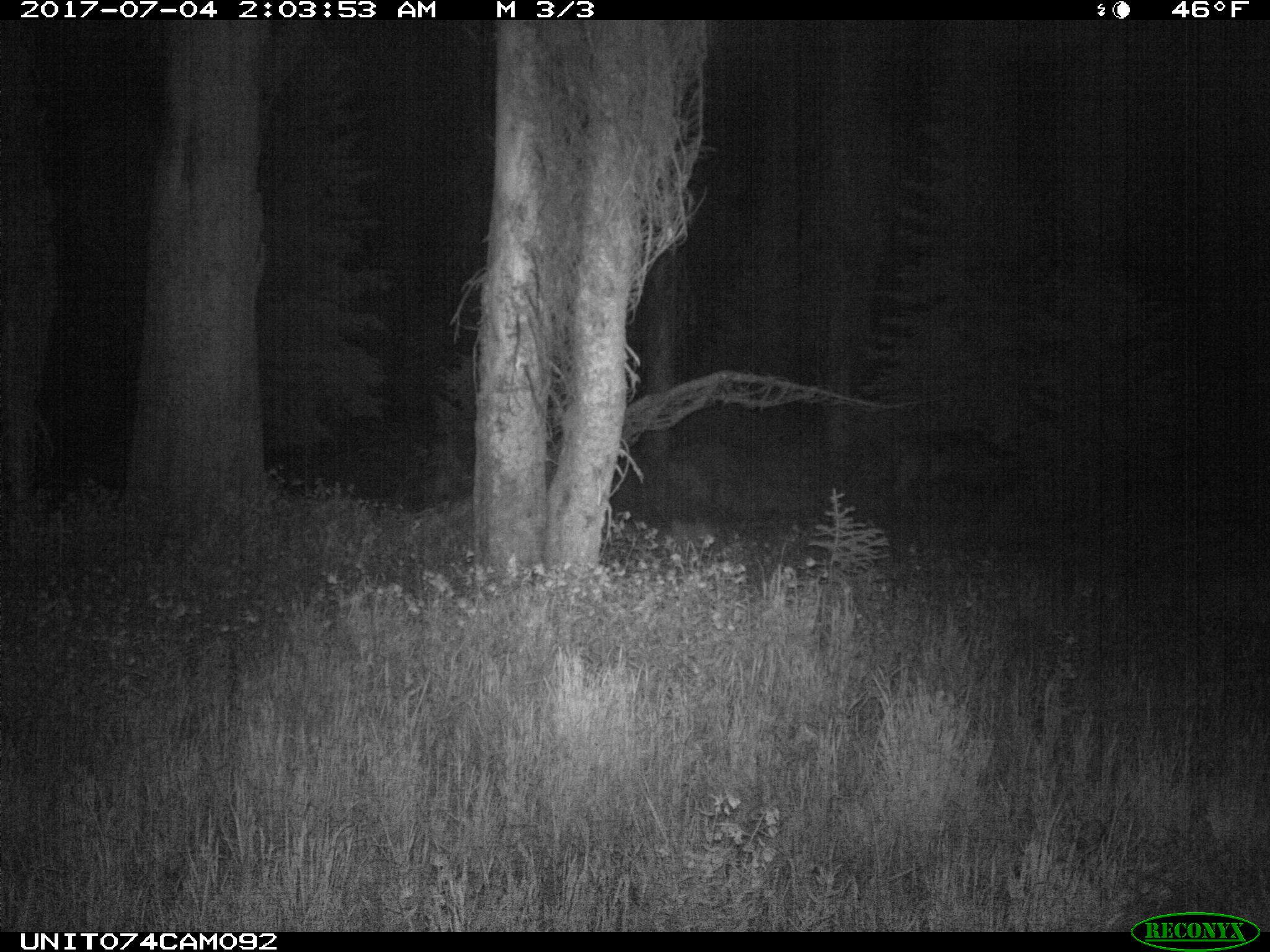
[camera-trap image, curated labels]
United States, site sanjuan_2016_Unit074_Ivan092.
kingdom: Animalia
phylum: Chordata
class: Mammalia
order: Artiodactyla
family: Cervidae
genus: Cervus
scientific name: Cervus elaphus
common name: red deer